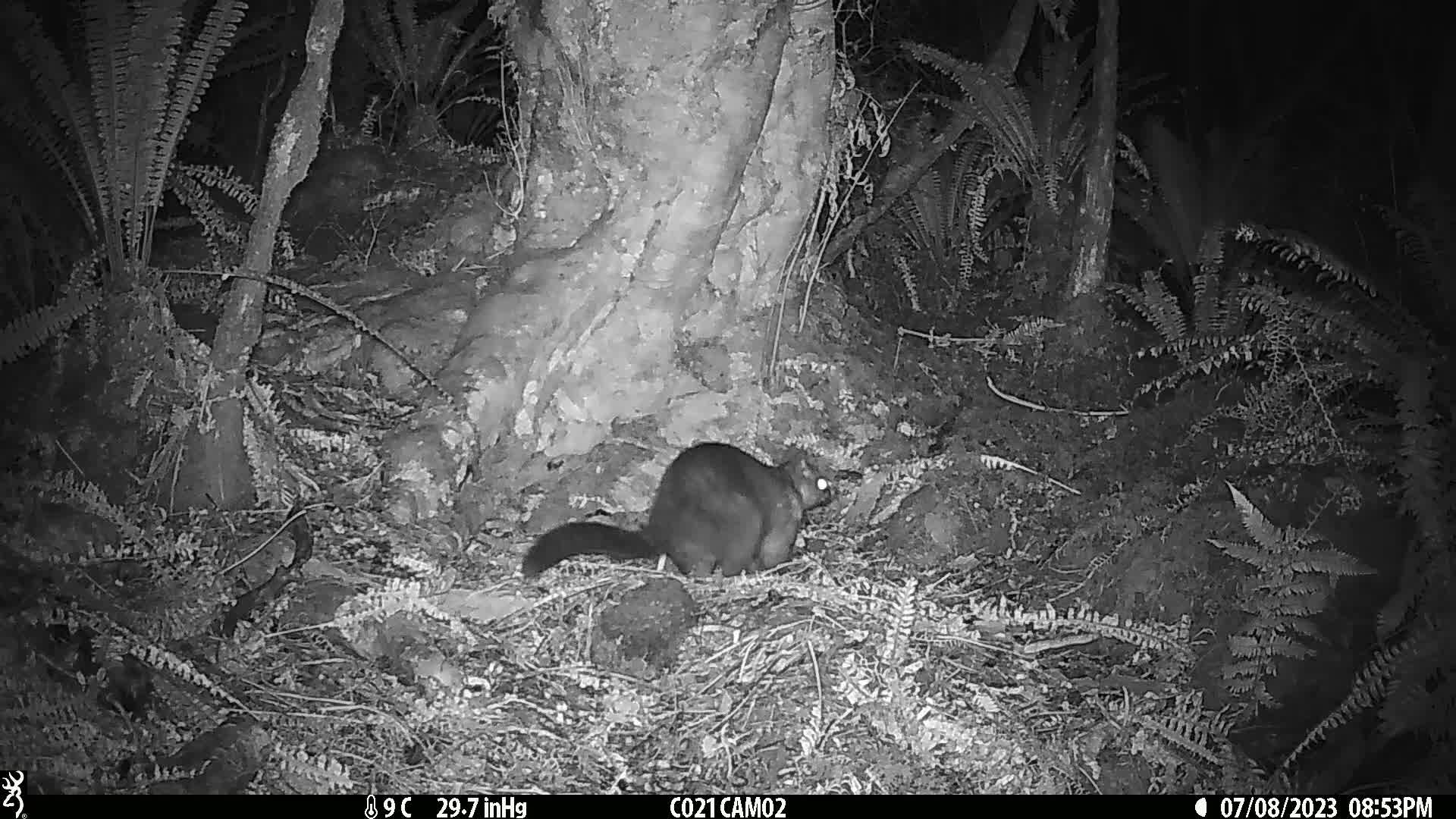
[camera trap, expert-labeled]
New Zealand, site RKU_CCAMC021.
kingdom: Animalia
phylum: Chordata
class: Mammalia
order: Diprotodontia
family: Phalangeridae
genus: Trichosurus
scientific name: Trichosurus vulpecula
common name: common brushtail possum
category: possum